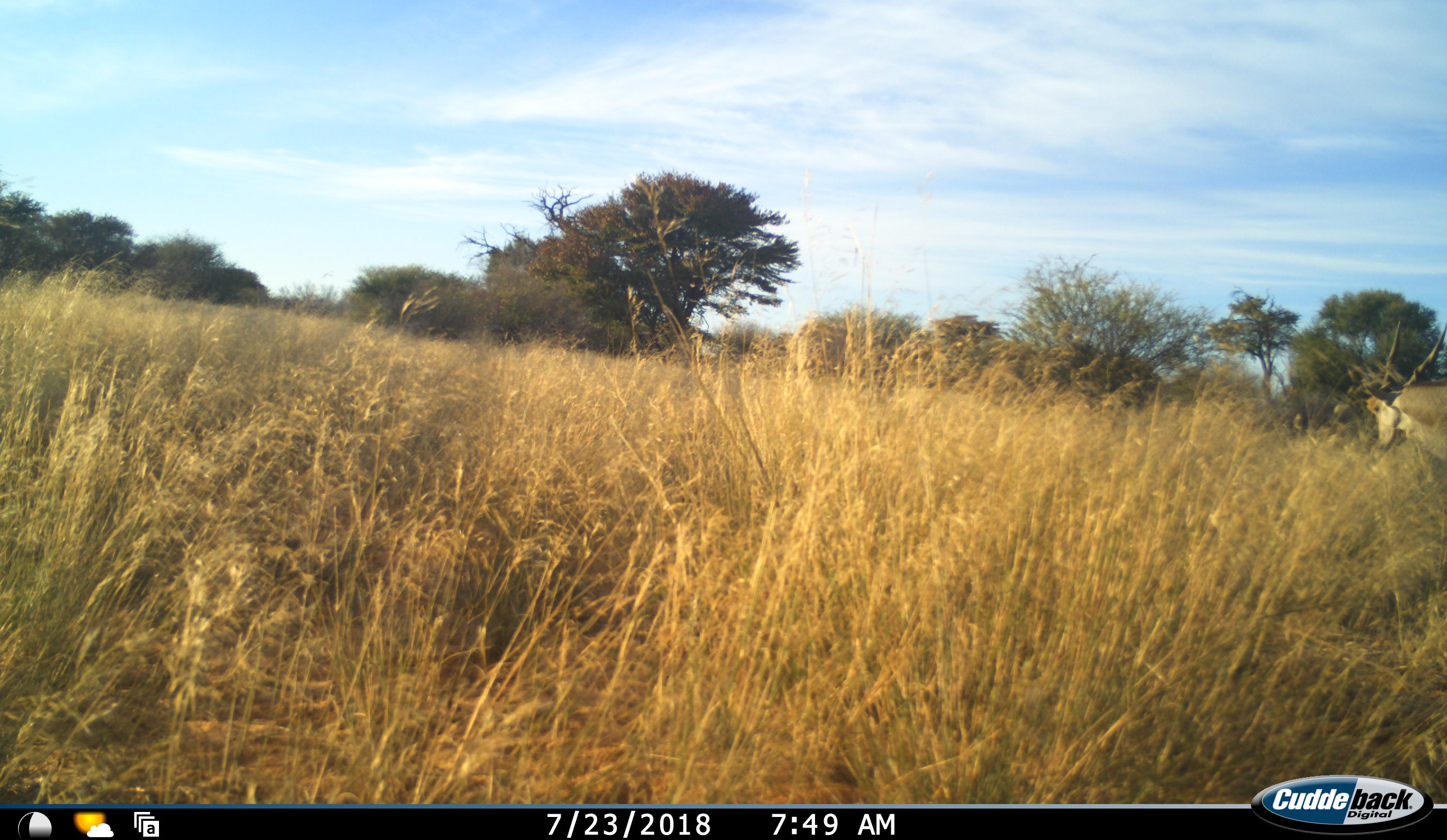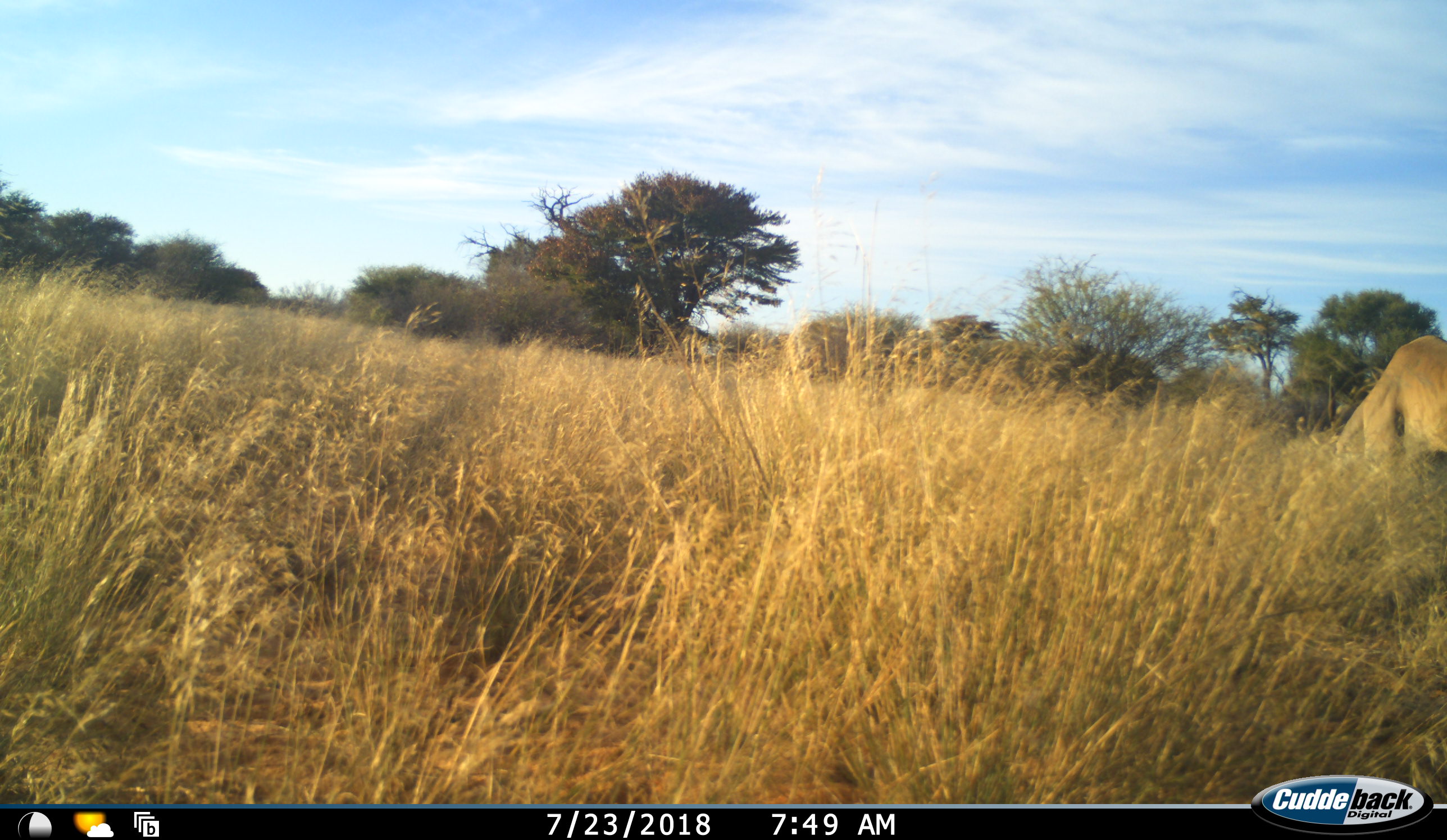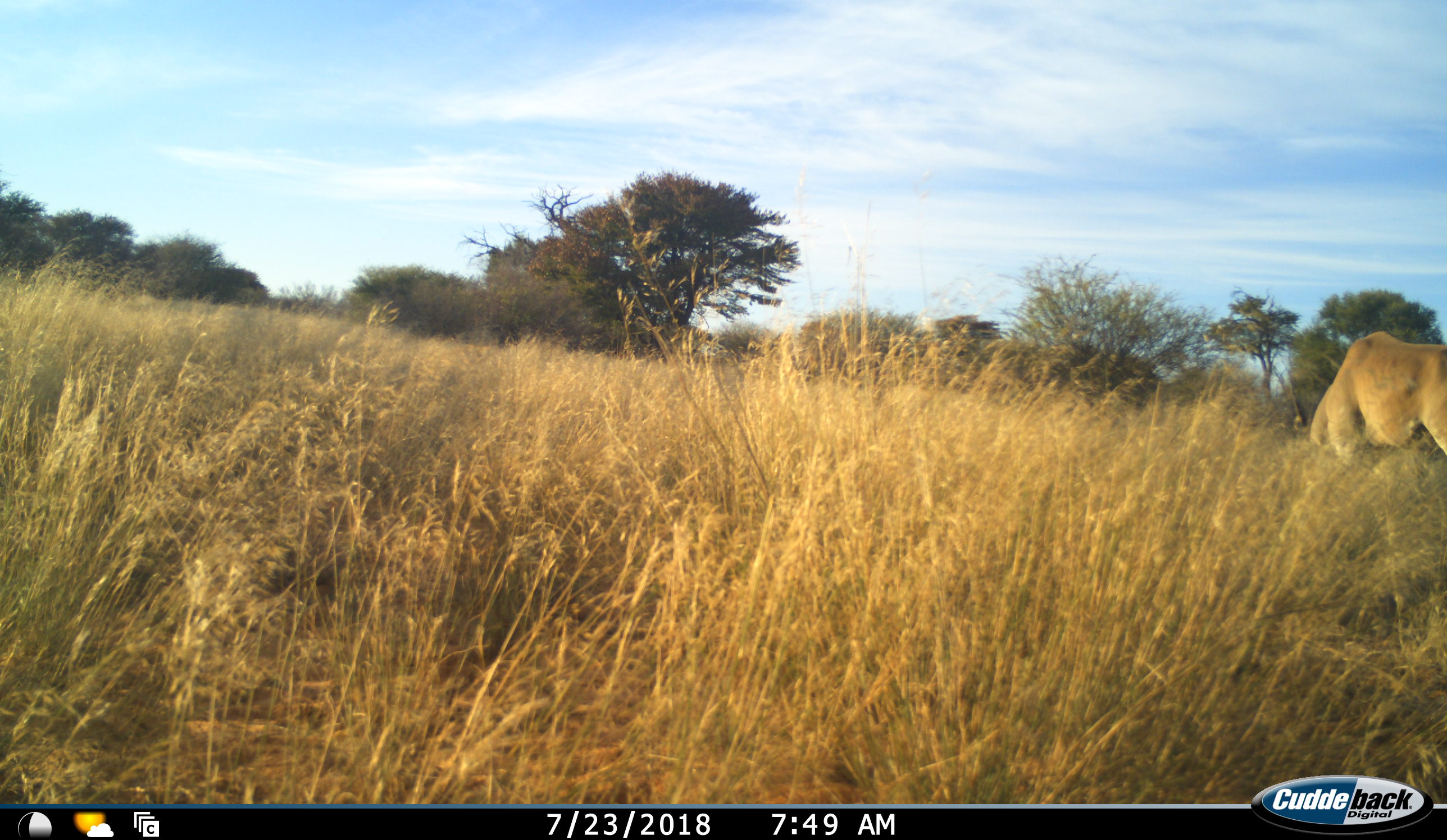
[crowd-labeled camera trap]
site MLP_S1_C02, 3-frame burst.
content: unidentified animal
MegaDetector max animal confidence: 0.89